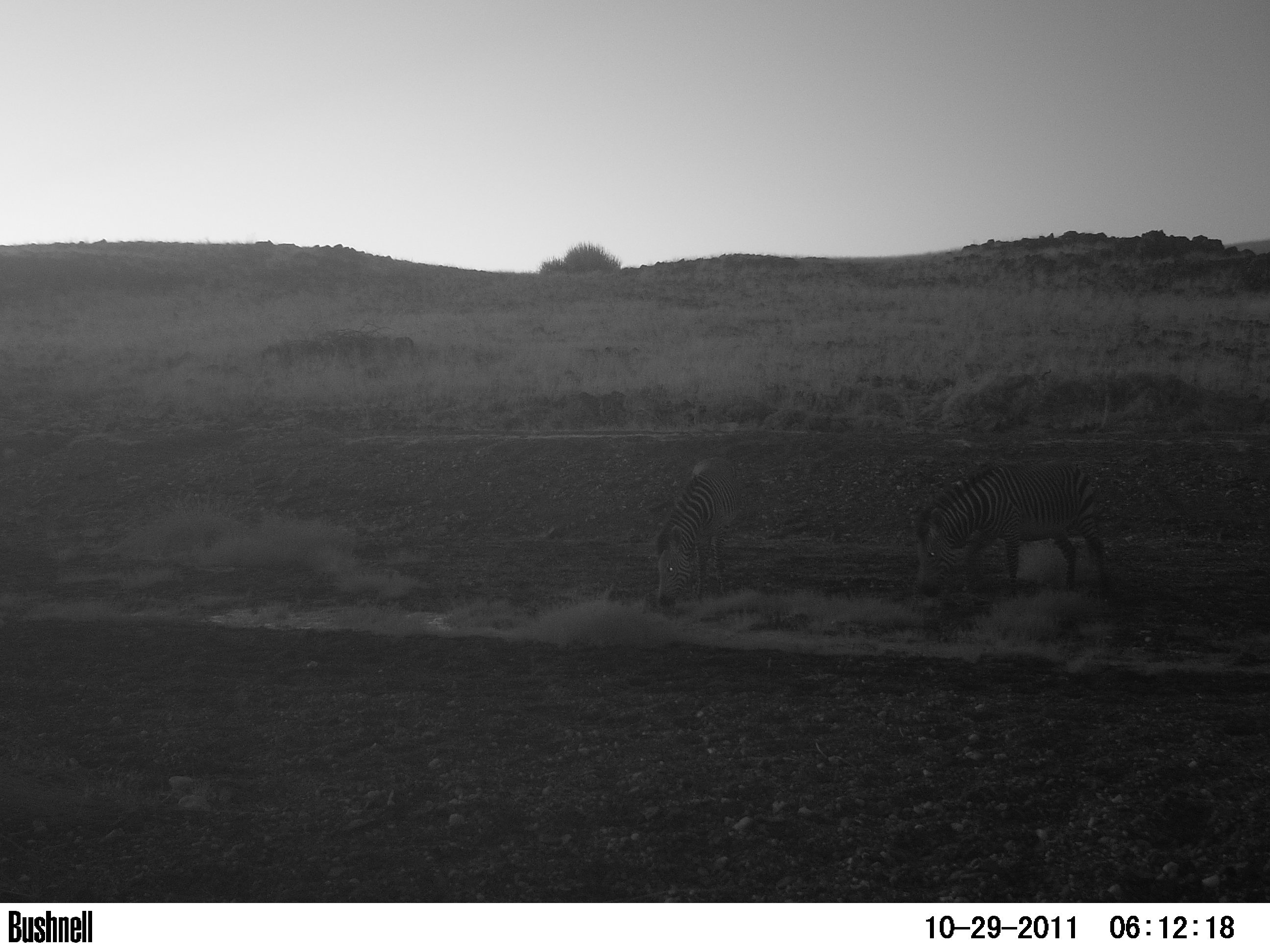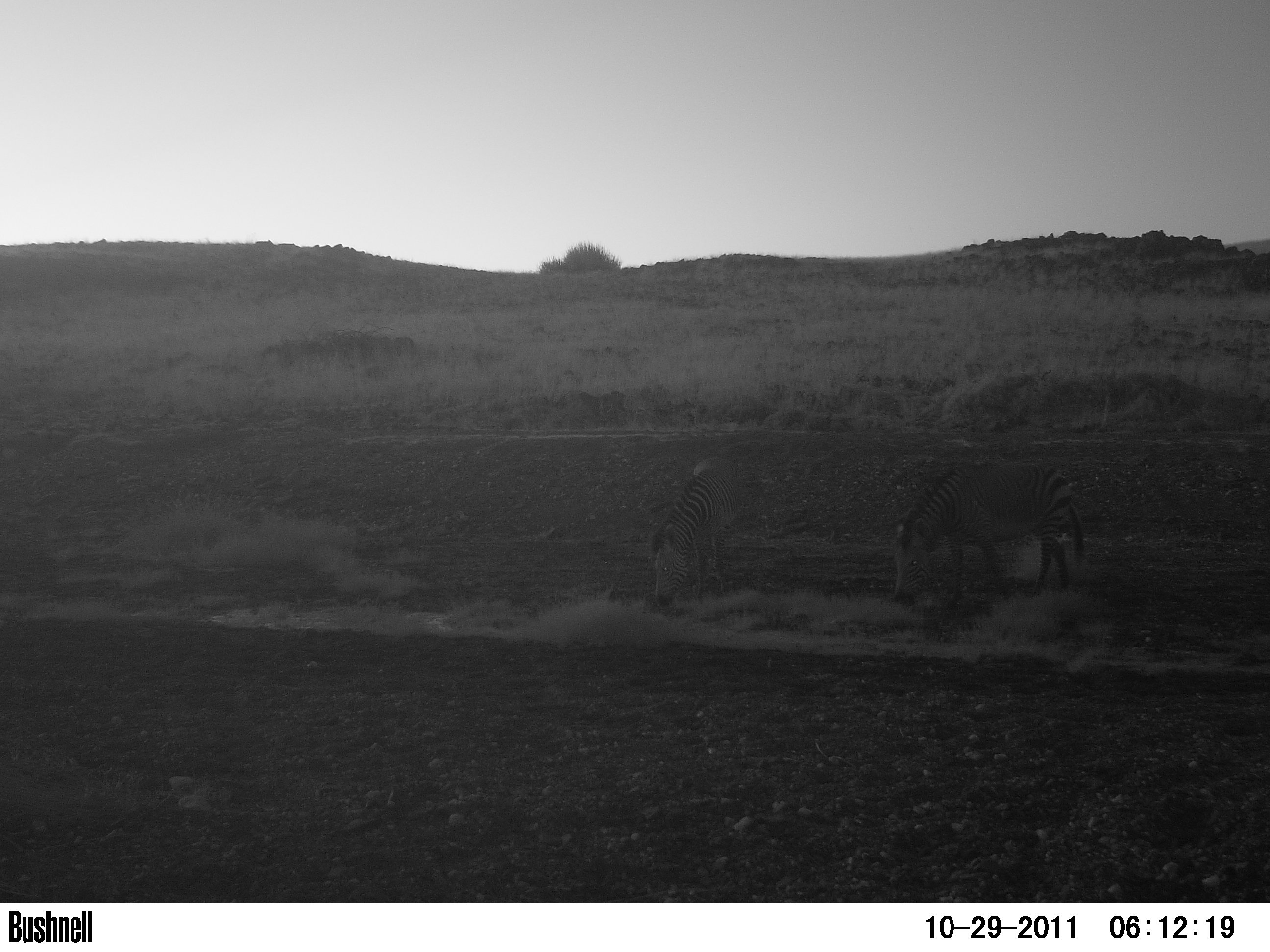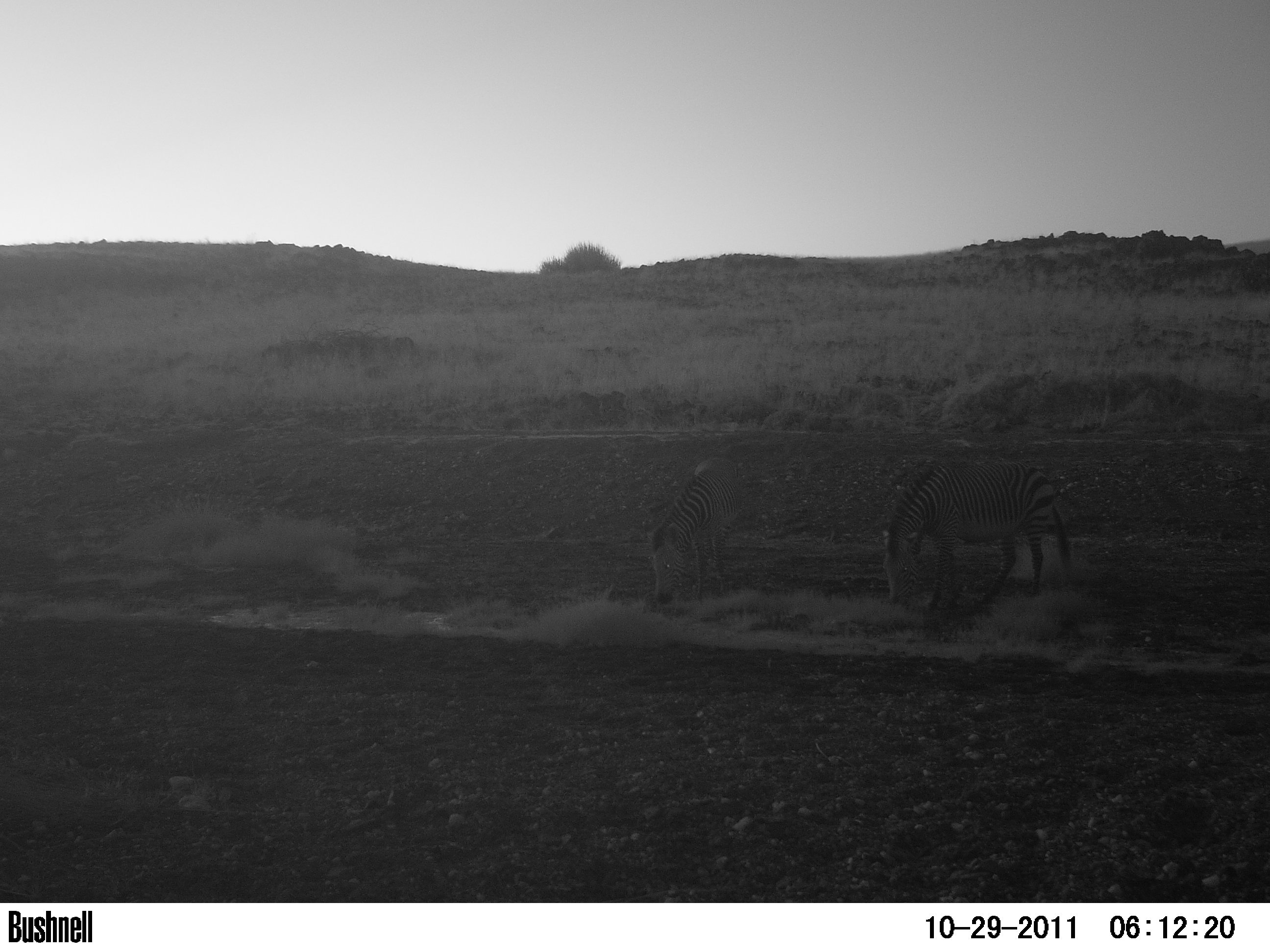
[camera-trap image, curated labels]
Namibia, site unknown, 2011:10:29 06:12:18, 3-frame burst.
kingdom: Animalia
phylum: Chordata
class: Mammalia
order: Perissodactyla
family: Equidae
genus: Equus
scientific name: Equus zebra hartmannae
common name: hartmann's mountain zebra